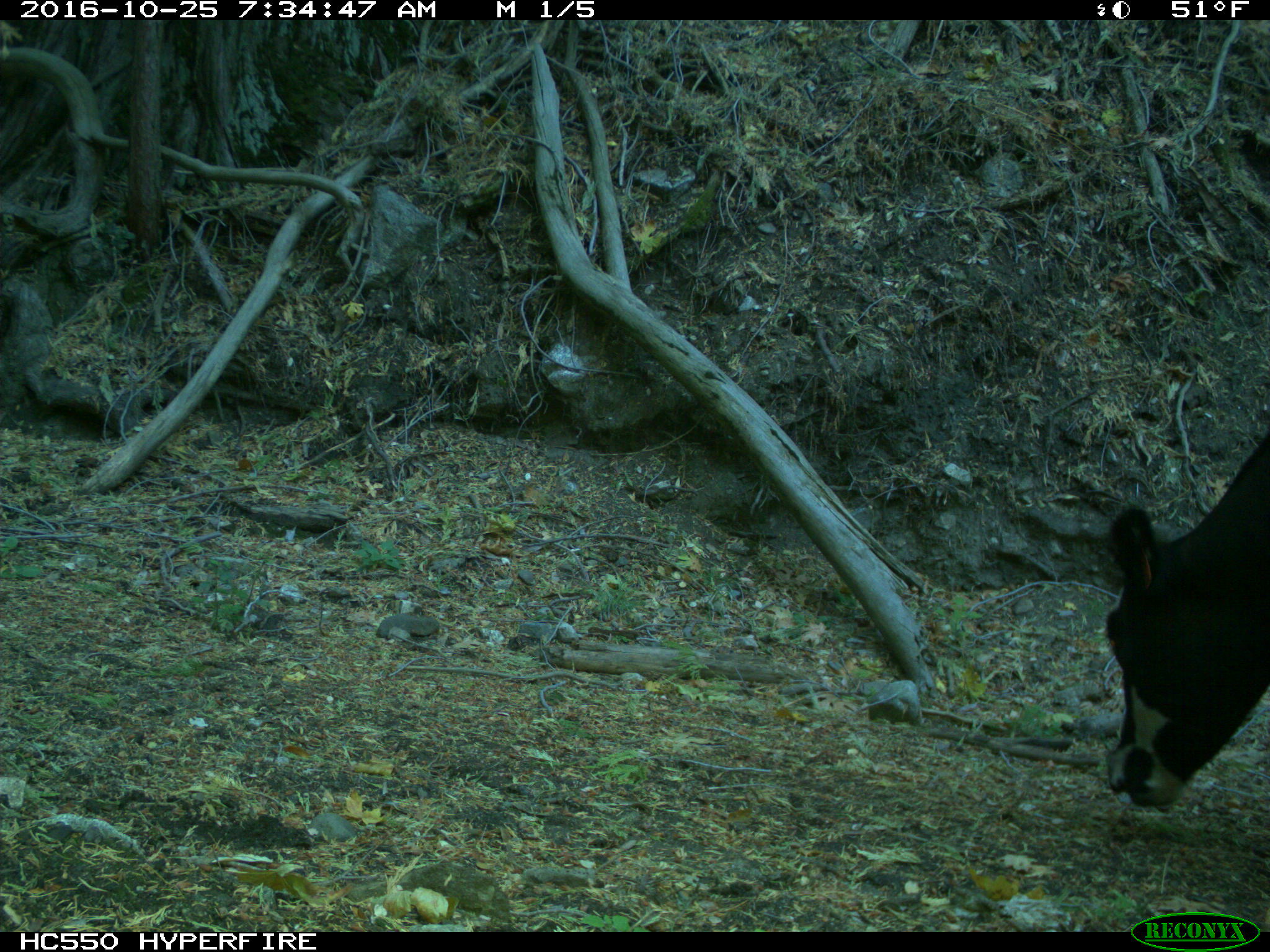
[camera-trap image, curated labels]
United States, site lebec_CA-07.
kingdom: Animalia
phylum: Chordata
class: Mammalia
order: Artiodactyla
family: Bovidae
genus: Bos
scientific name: Bos taurus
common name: domestic cow